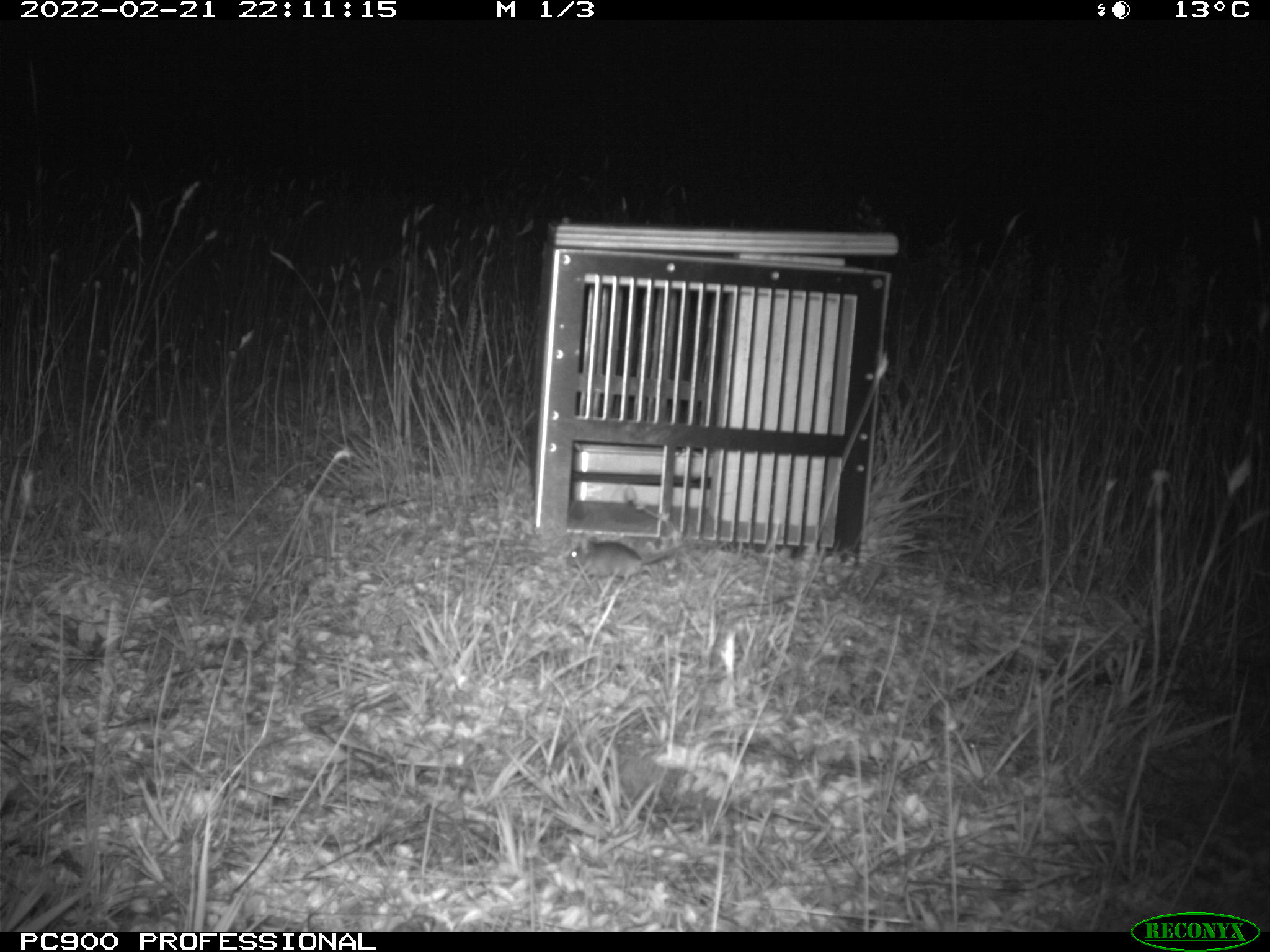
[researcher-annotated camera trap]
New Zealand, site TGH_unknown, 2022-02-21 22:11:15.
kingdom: Animalia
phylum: Chordata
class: Mammalia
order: Rodentia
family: Muridae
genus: Mus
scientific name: Mus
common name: mouse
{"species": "mouse (Mus)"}